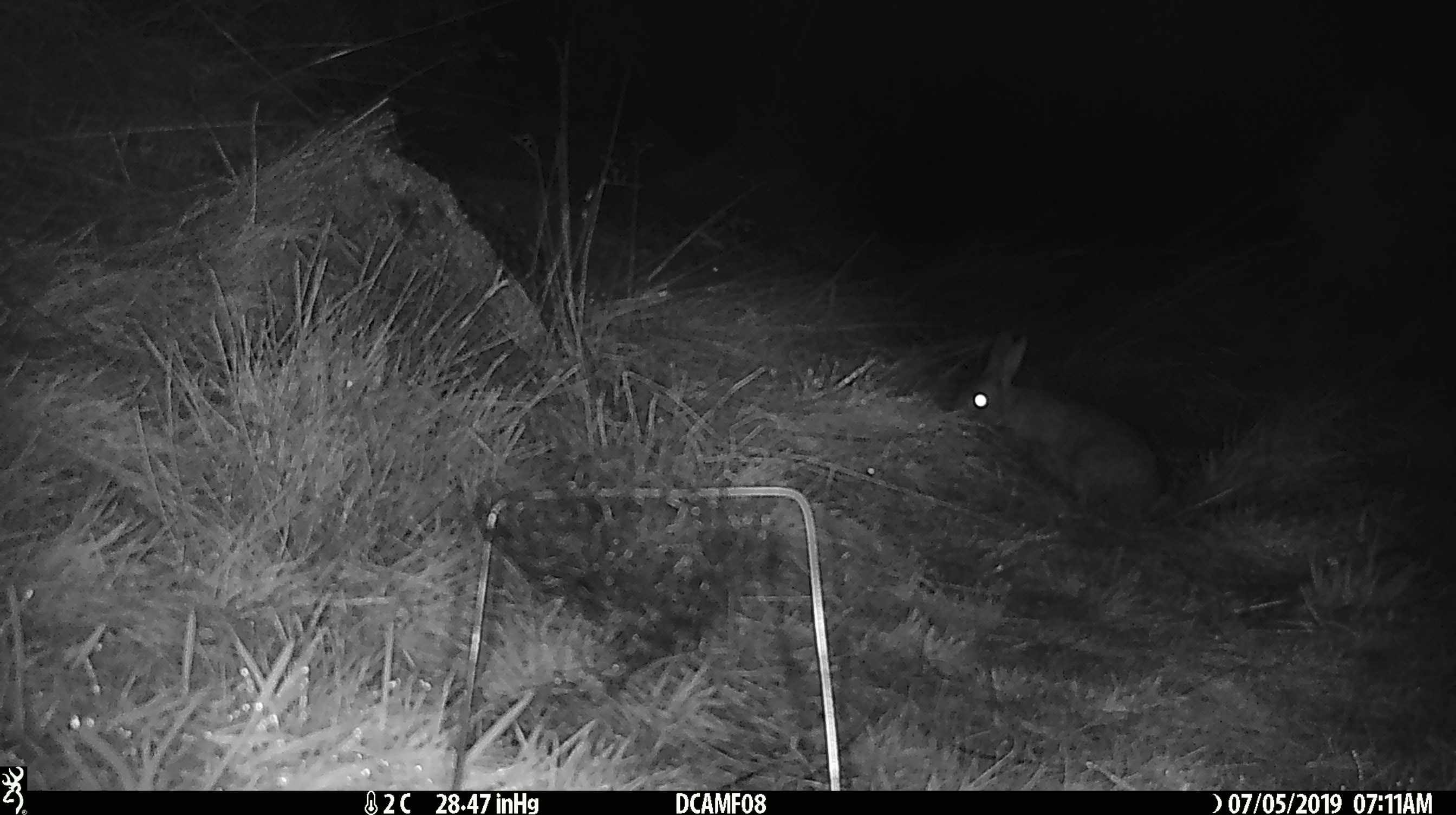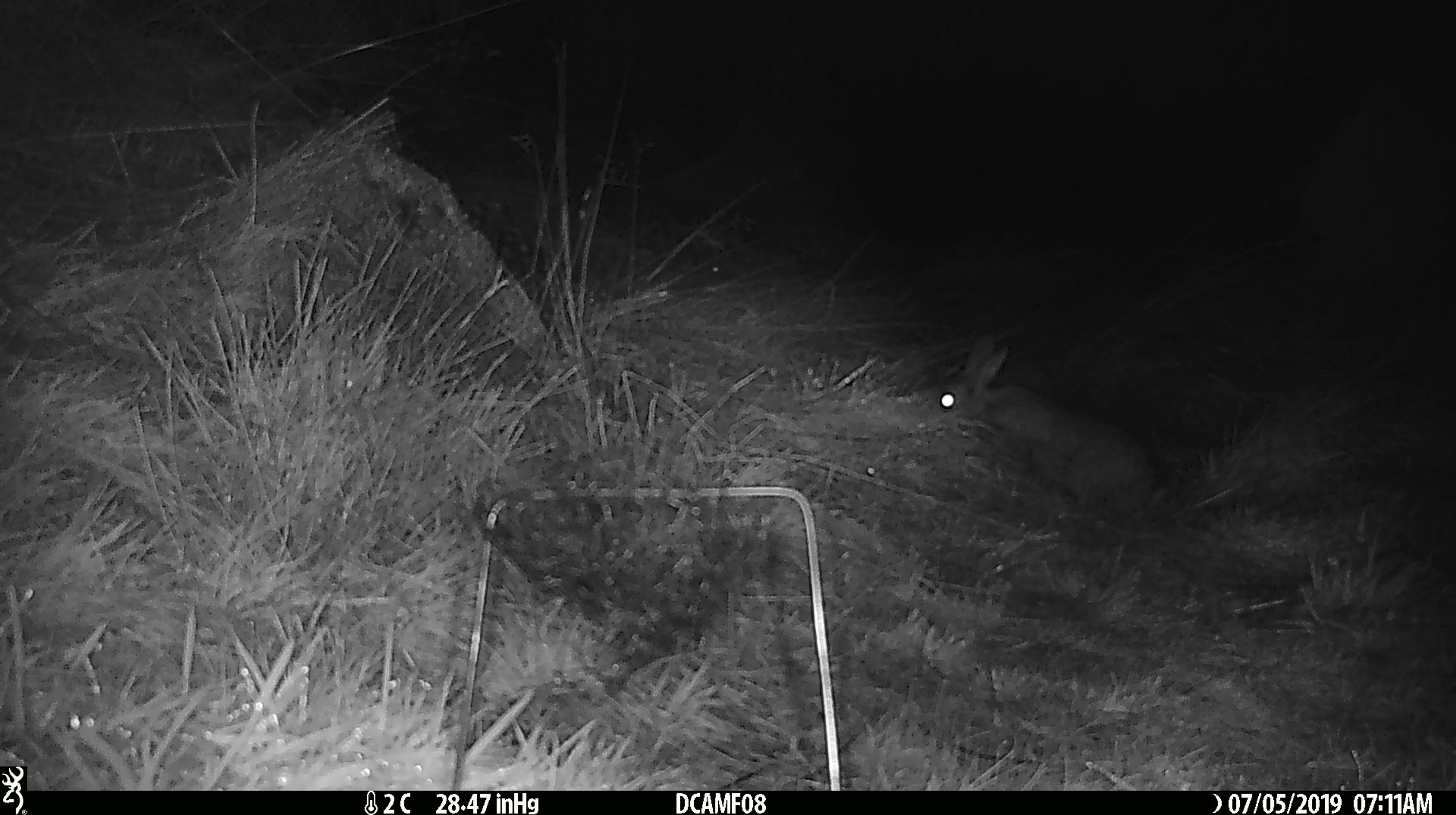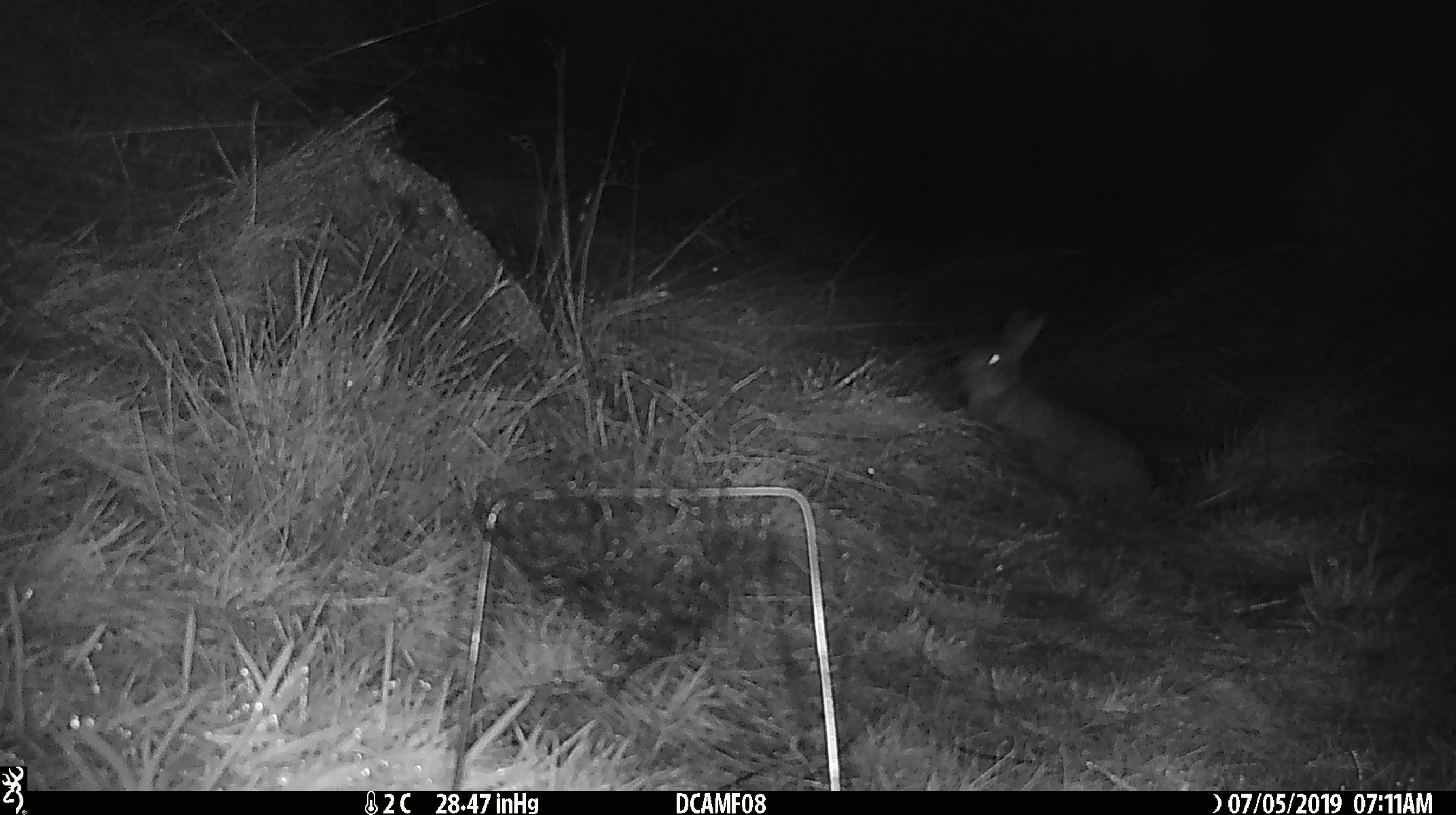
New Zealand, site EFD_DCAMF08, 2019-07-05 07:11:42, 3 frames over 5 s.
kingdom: Animalia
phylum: Chordata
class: Mammalia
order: Lagomorpha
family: Leporidae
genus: Oryctolagus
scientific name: Oryctolagus cuniculus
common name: european rabbit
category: rabbit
Rabbit (european rabbit) (Oryctolagus cuniculus).